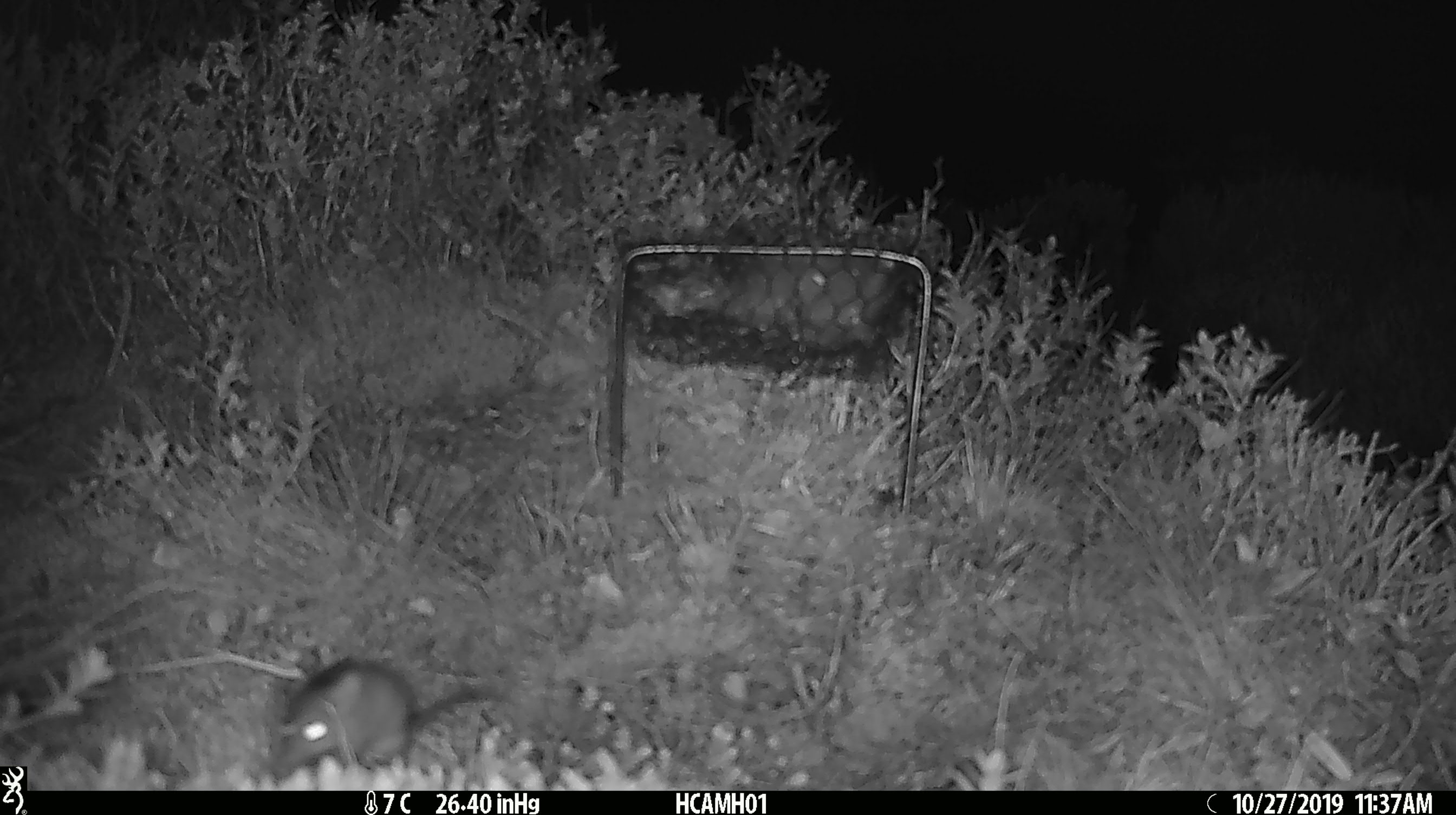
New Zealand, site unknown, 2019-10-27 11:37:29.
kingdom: Animalia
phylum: Chordata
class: Mammalia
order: Rodentia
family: Muridae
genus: Mus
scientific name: Mus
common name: mouse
Mouse (Mus).